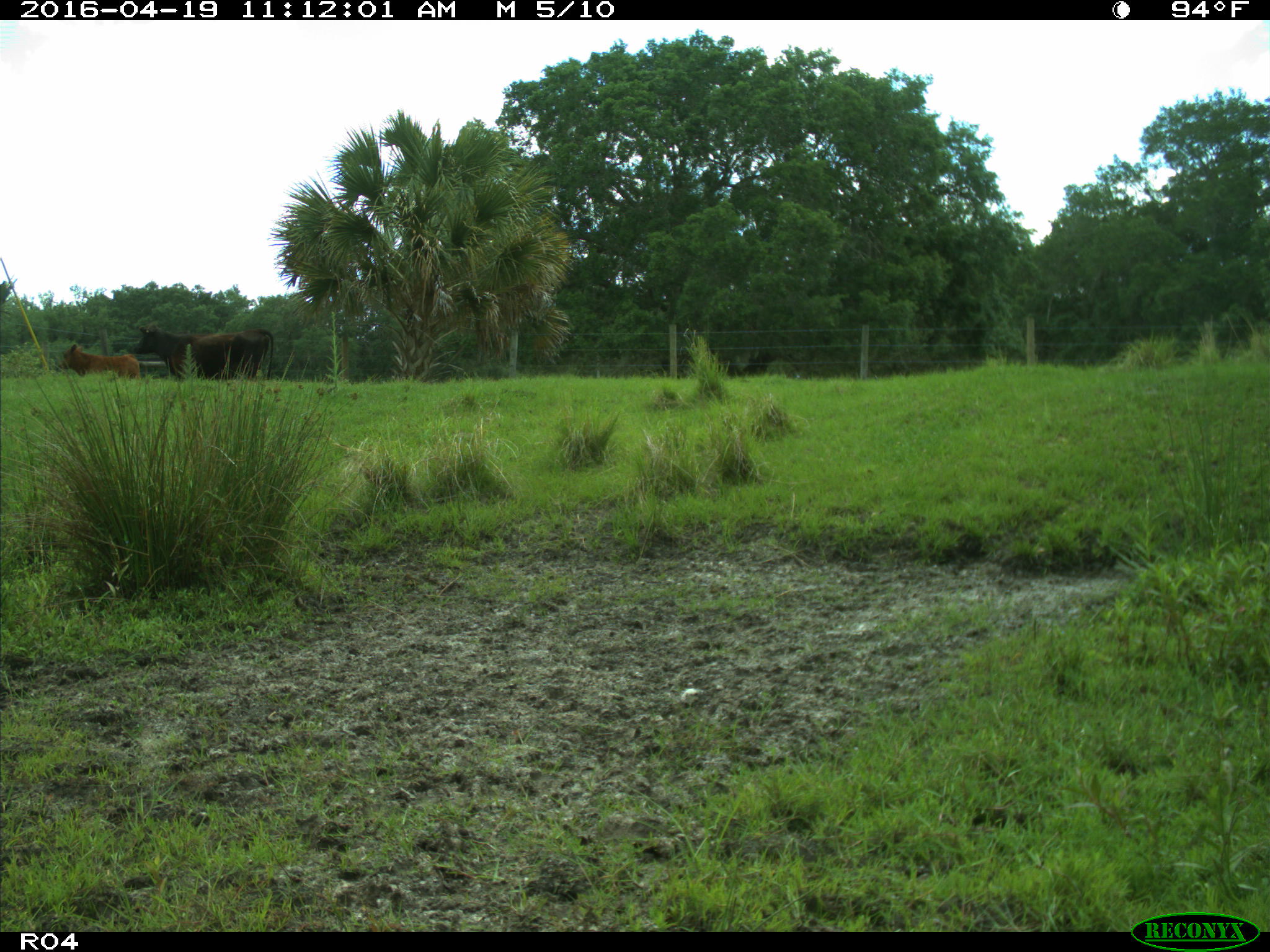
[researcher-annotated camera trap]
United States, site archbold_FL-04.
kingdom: Animalia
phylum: Chordata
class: Mammalia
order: Artiodactyla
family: Bovidae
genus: Bos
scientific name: Bos taurus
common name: domestic cow